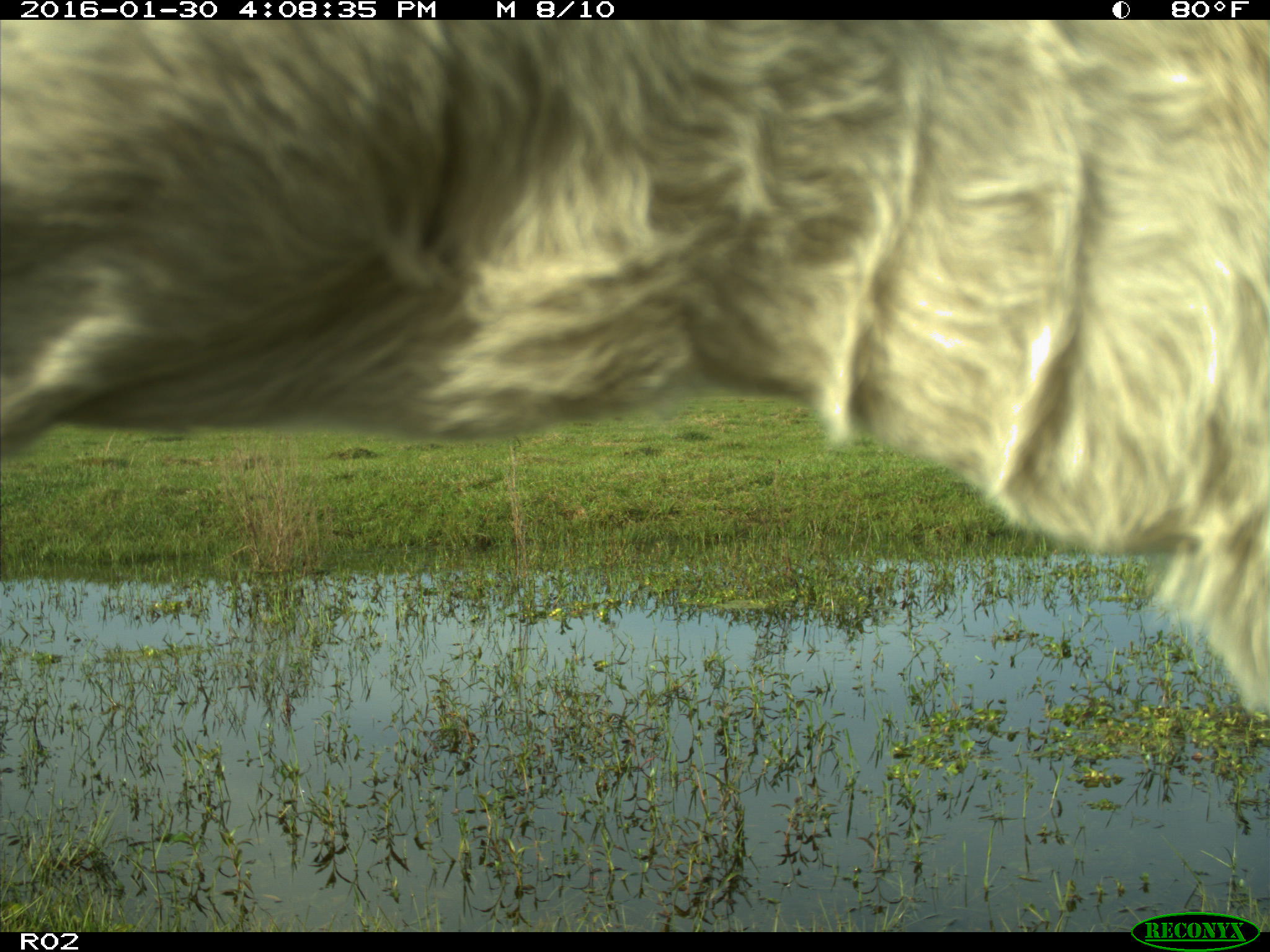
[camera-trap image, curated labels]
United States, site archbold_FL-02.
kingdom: Animalia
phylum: Chordata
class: Mammalia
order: Artiodactyla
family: Bovidae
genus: Bos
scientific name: Bos taurus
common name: domestic cow